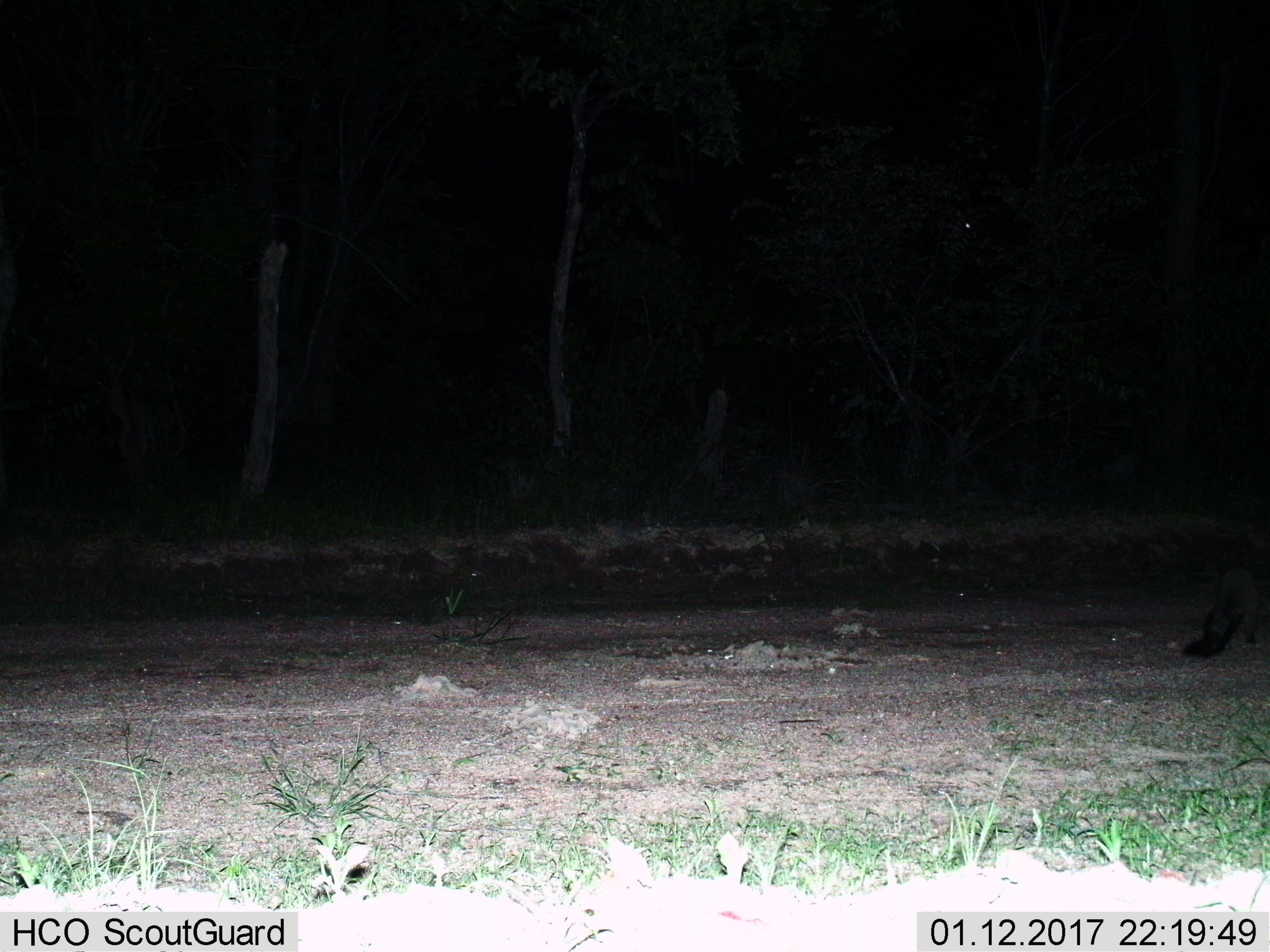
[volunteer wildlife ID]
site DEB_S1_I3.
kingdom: Animalia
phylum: Chordata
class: Mammalia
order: Carnivora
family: Herpestidae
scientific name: Herpestidae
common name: mongoose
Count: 1.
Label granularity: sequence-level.